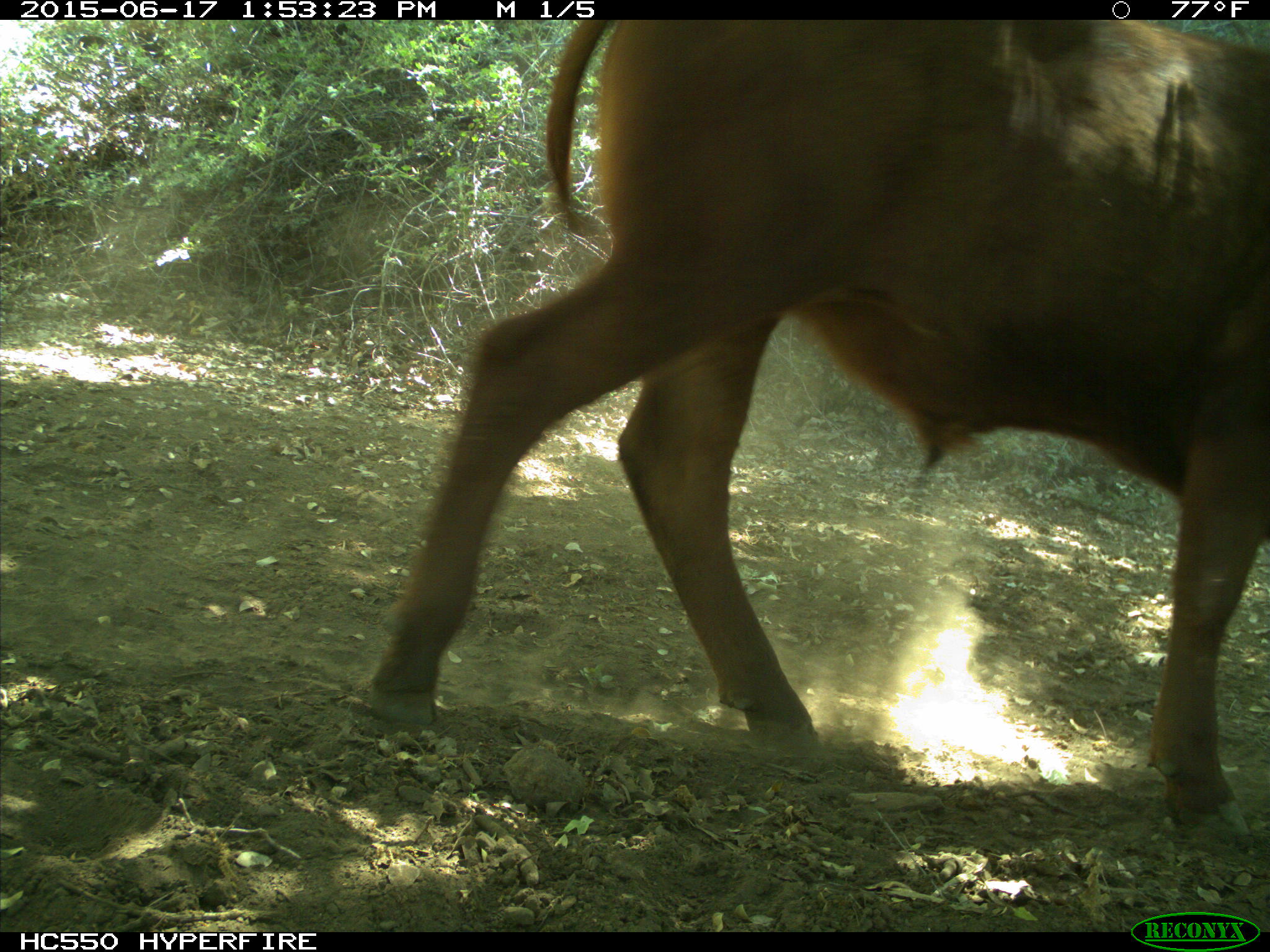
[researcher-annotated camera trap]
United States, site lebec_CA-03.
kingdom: Animalia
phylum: Chordata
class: Mammalia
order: Artiodactyla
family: Bovidae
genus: Bos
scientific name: Bos taurus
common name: domestic cow